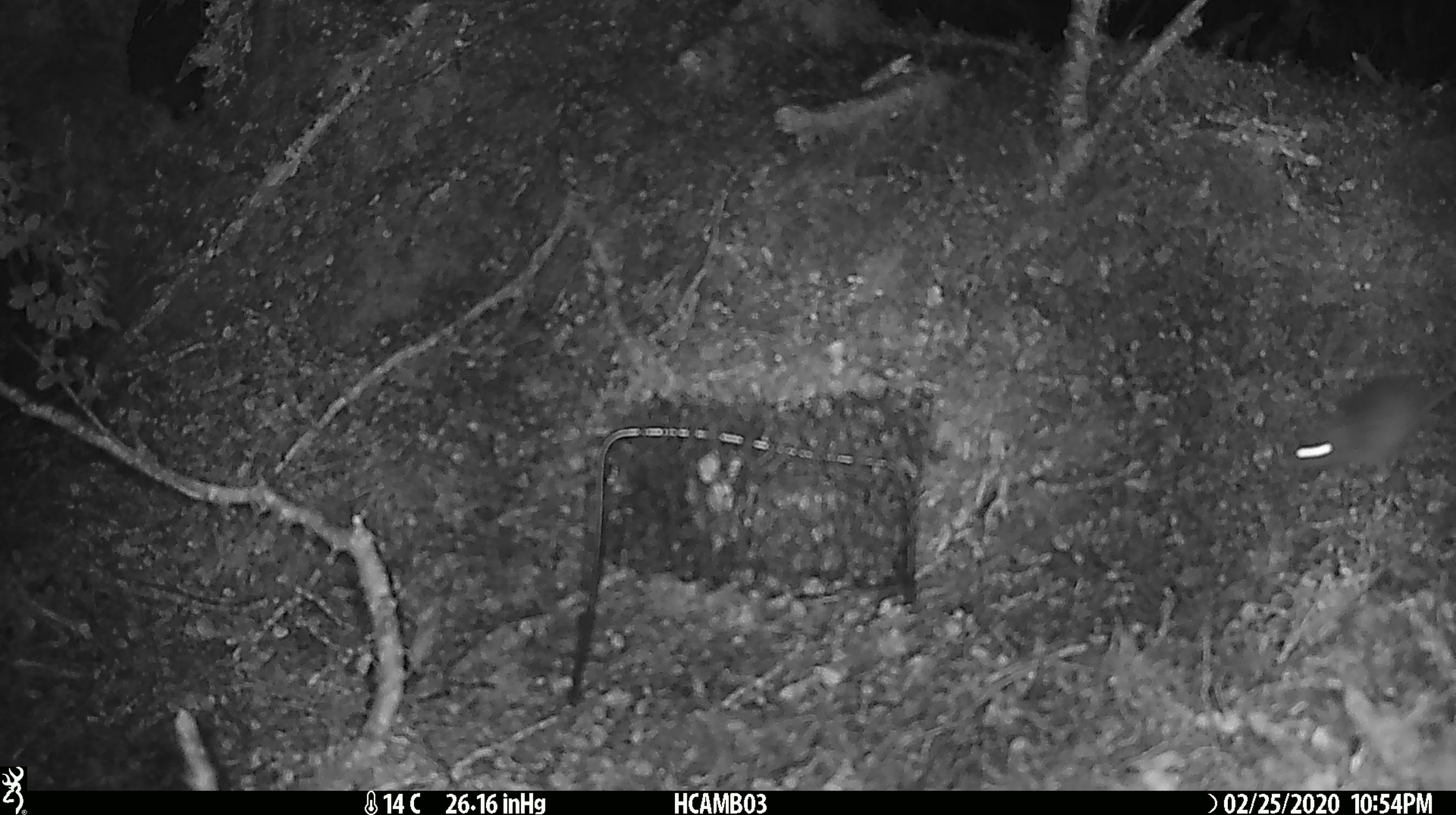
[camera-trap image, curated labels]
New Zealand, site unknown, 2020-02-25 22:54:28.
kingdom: Animalia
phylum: Chordata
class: Mammalia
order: Rodentia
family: Muridae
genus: Mus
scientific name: Mus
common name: mouse